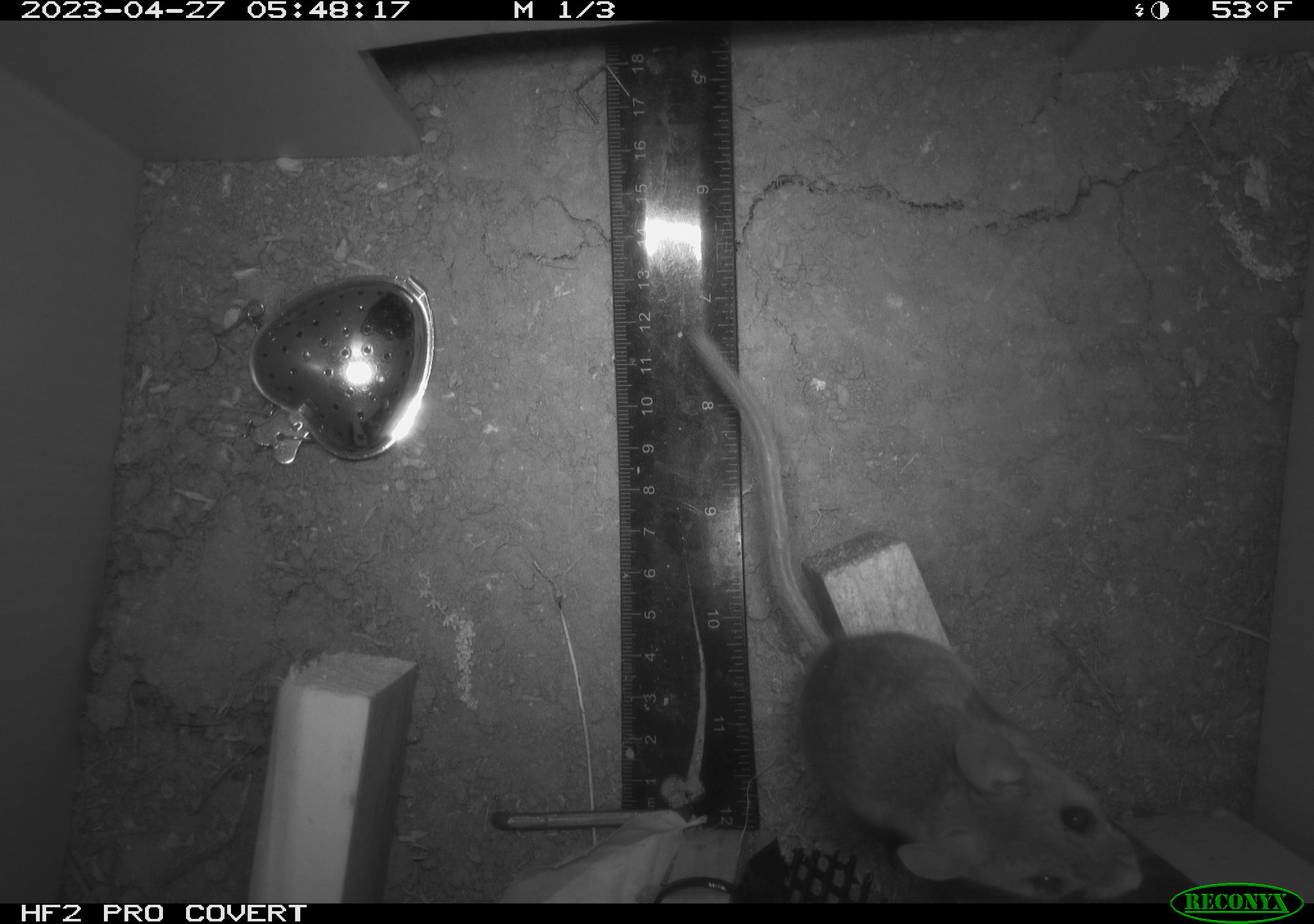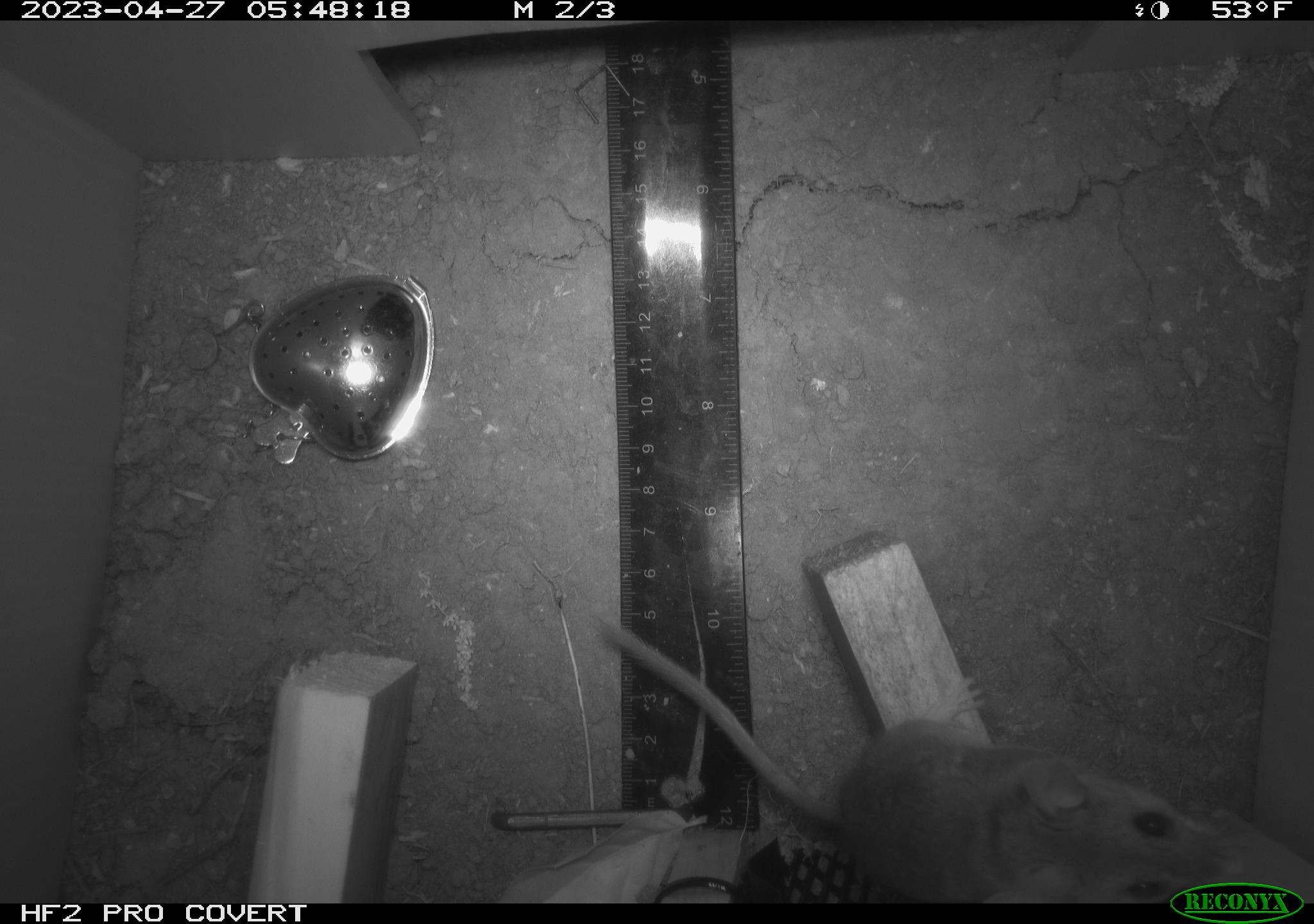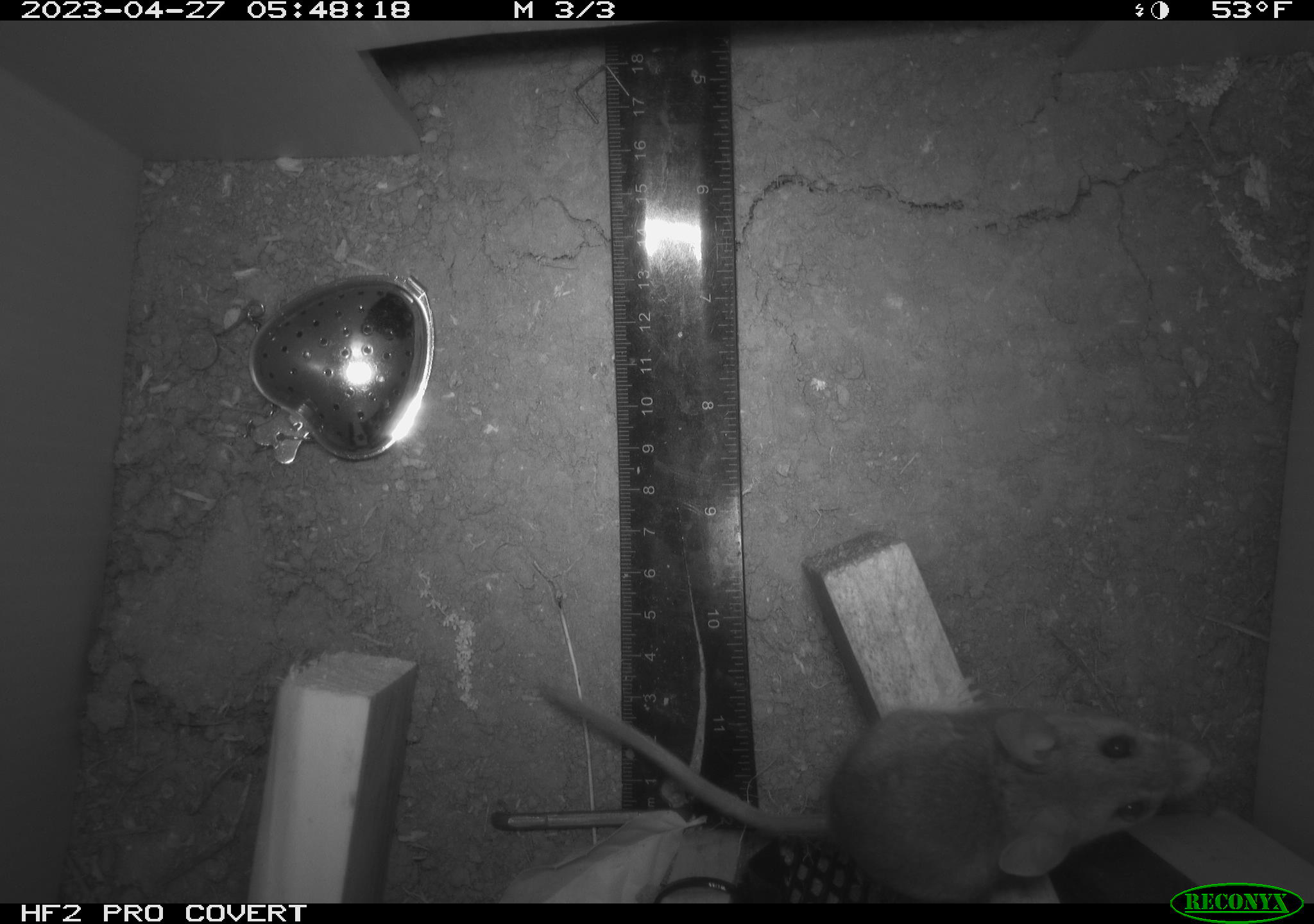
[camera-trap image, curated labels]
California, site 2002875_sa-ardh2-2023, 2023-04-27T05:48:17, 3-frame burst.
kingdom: Animalia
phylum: Chordata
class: Mammalia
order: Rodentia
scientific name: Rodentia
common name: mouse species